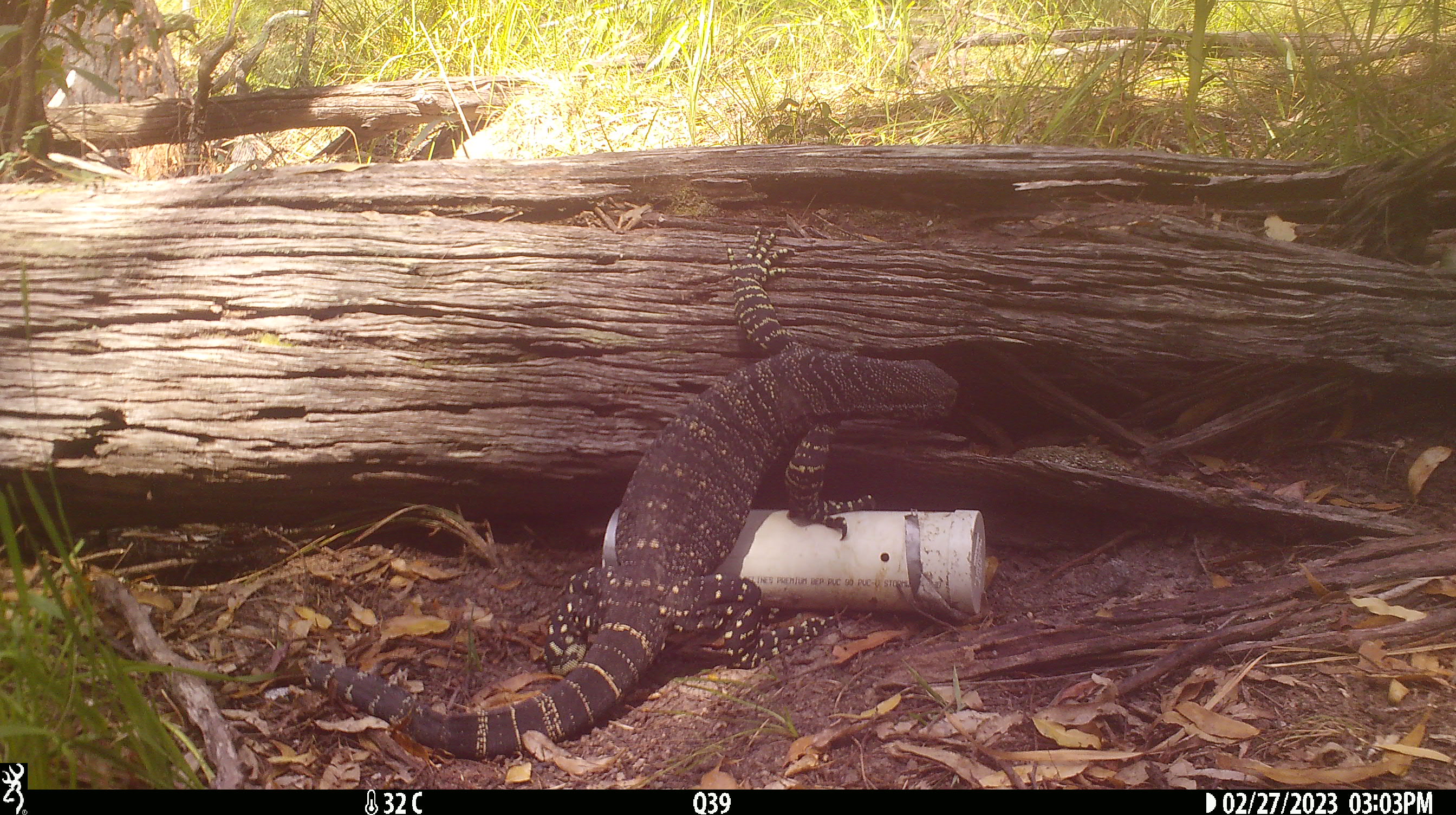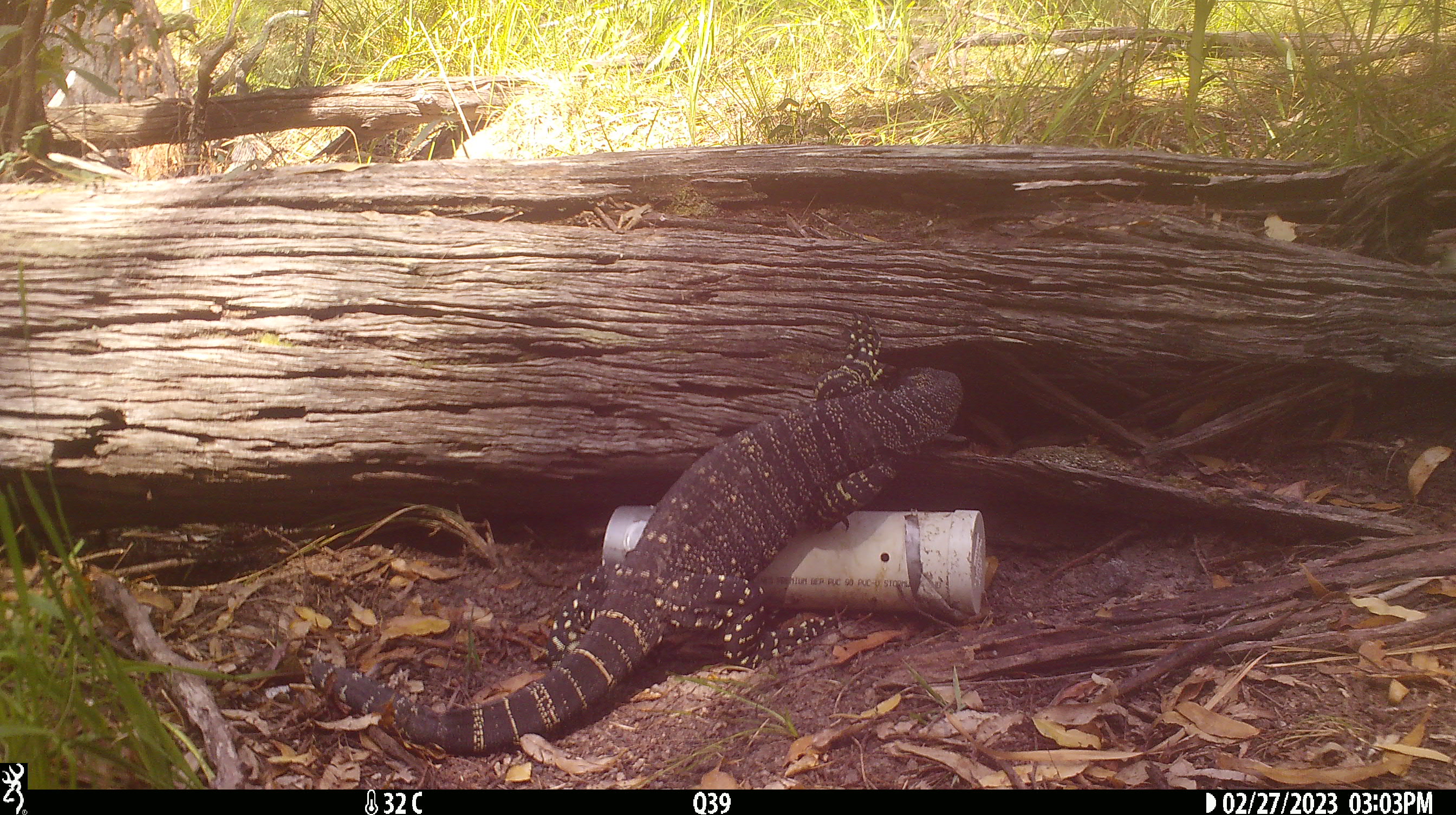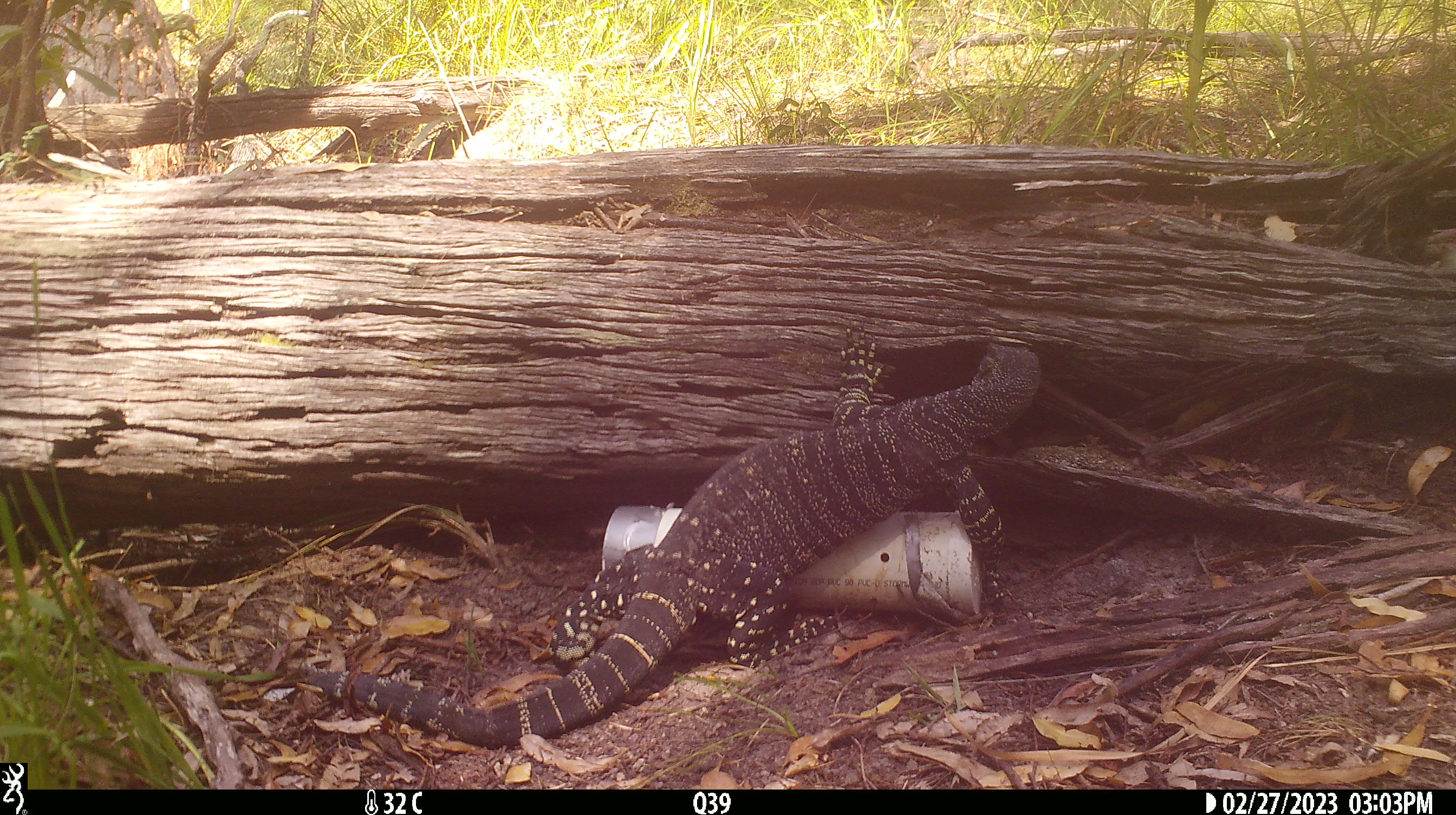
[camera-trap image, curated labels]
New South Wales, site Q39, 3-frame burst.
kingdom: Animalia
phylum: Chordata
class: Reptilia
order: Squamata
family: Varanidae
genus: Varanus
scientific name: Varanus varius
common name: lace monitor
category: goanna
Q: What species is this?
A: Goanna (lace monitor) (Varanus varius).